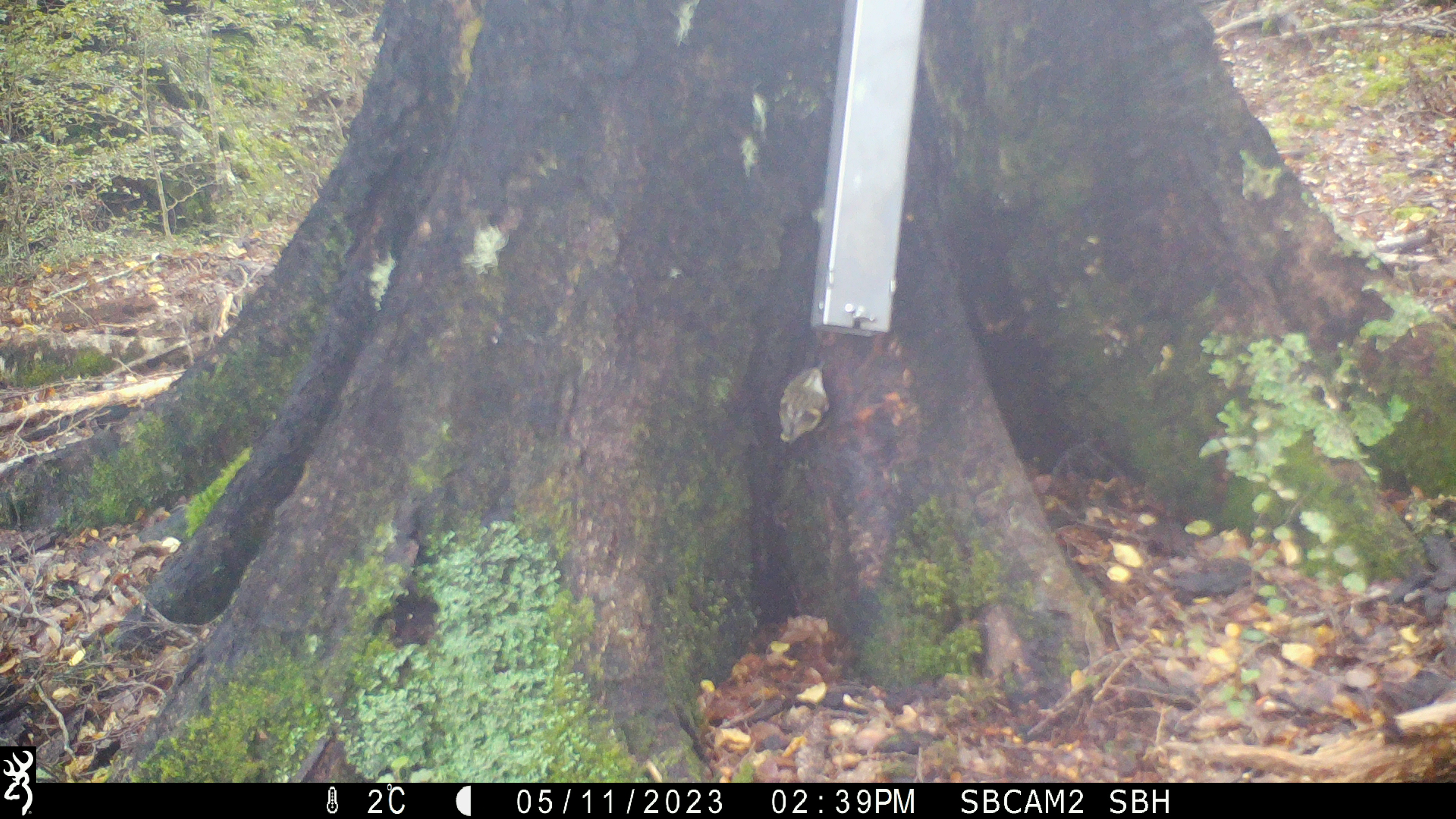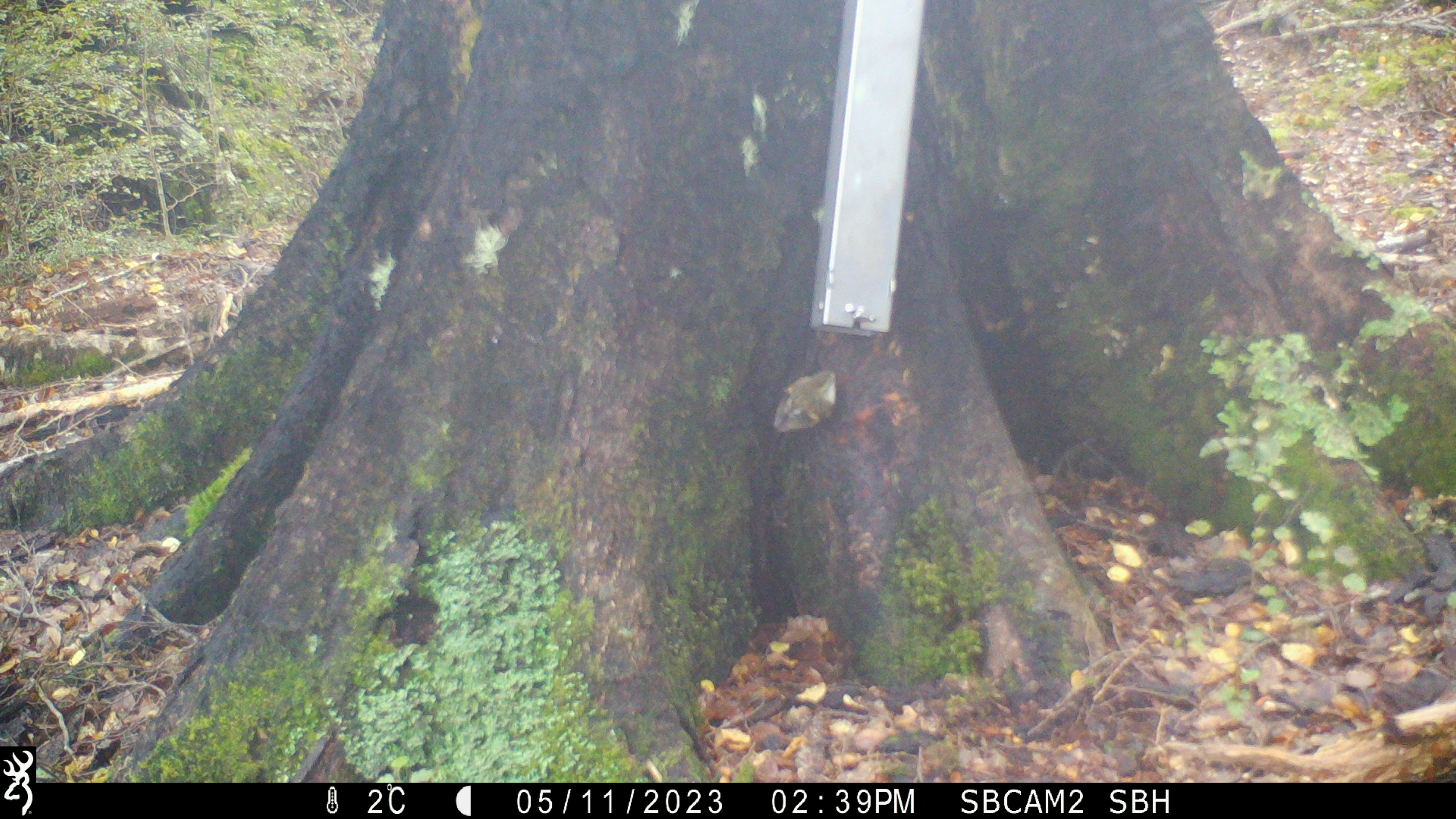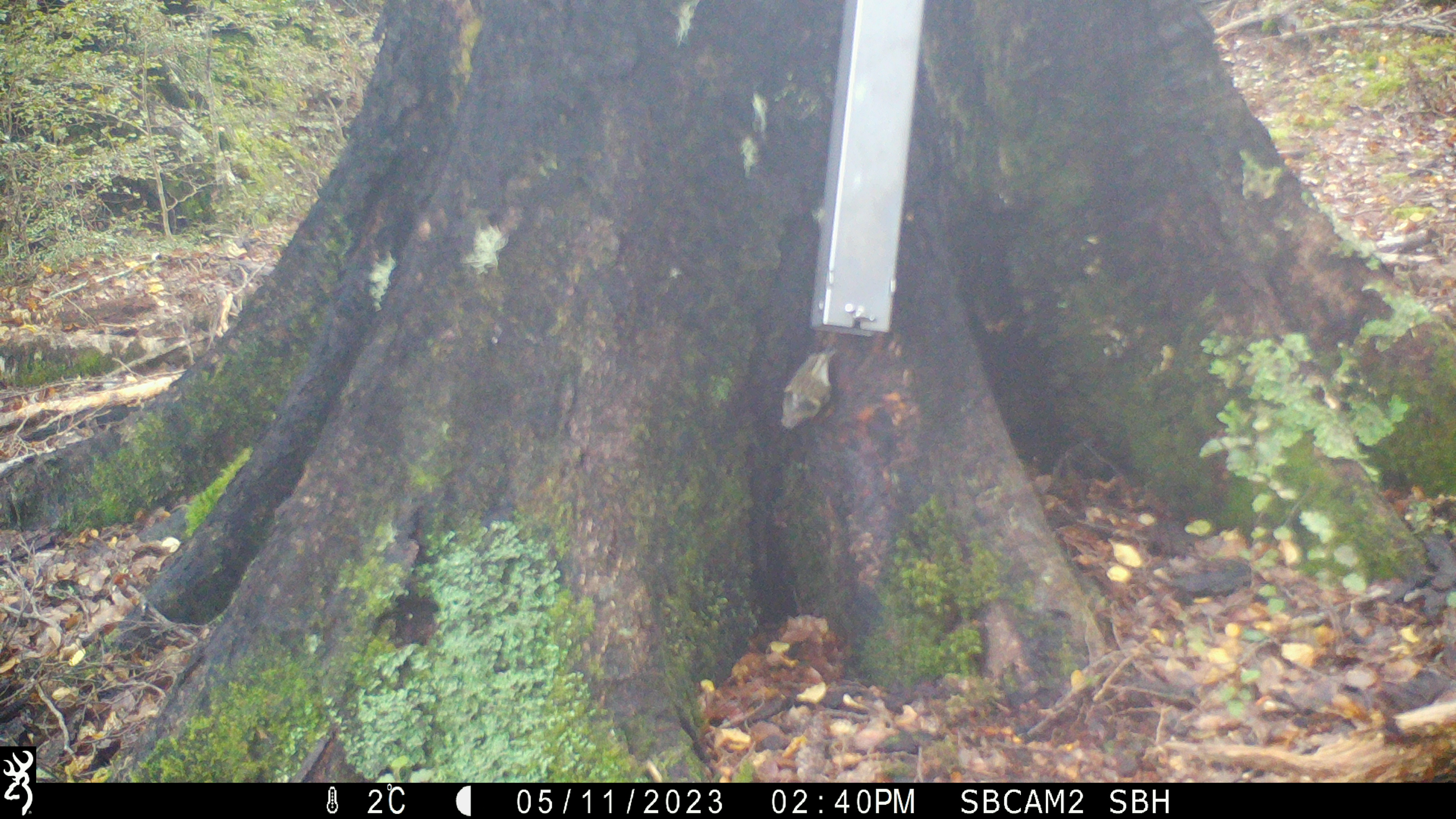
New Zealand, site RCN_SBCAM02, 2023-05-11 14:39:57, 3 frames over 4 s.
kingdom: Animalia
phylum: Chordata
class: Aves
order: Passeriformes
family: Acanthisittidae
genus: Acanthisitta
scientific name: Acanthisitta chloris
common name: rifleman